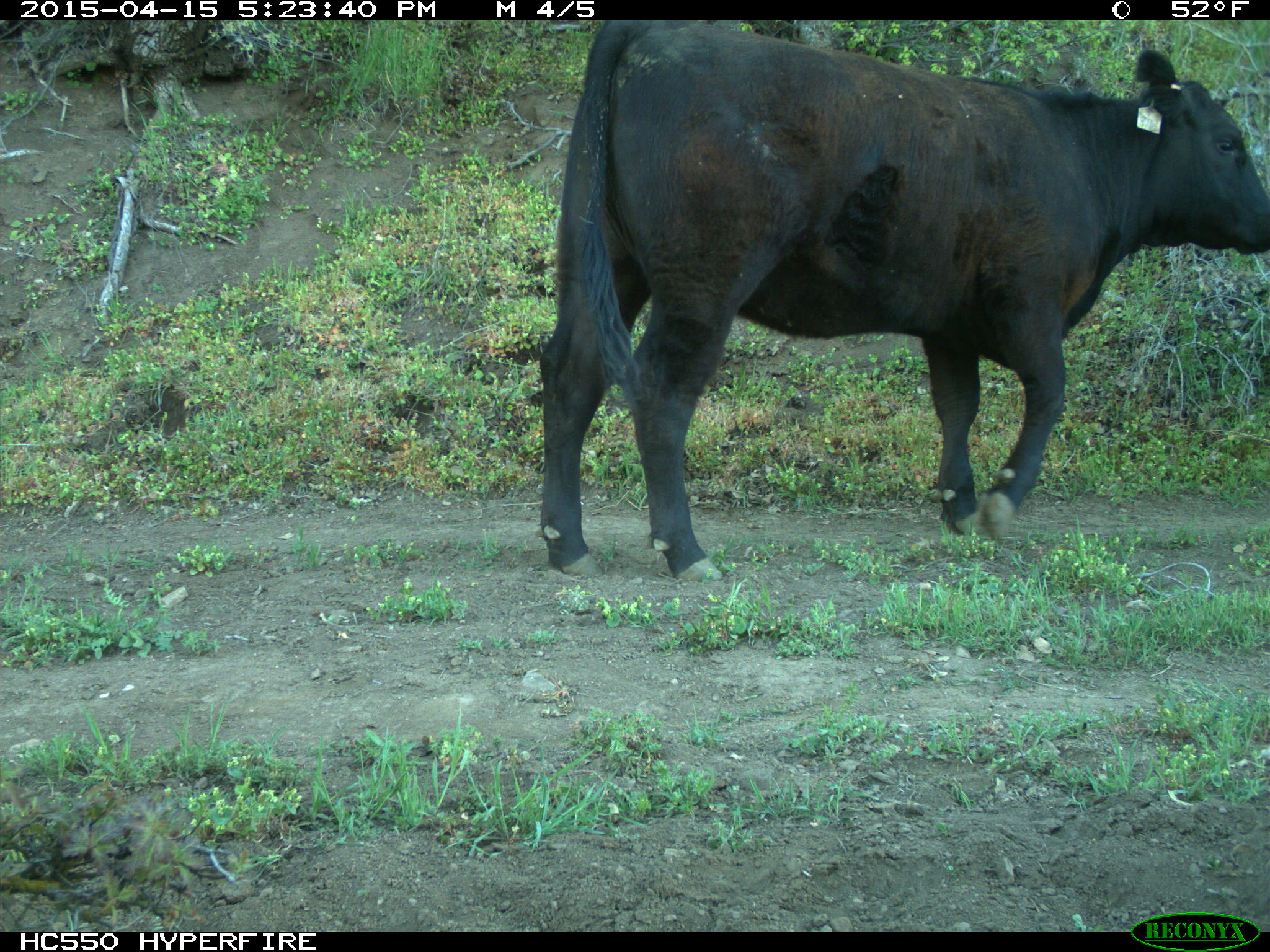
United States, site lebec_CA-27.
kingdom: Animalia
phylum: Chordata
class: Mammalia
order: Artiodactyla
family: Bovidae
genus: Bos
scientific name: Bos taurus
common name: domestic cow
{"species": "Bos taurus (domestic cow)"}